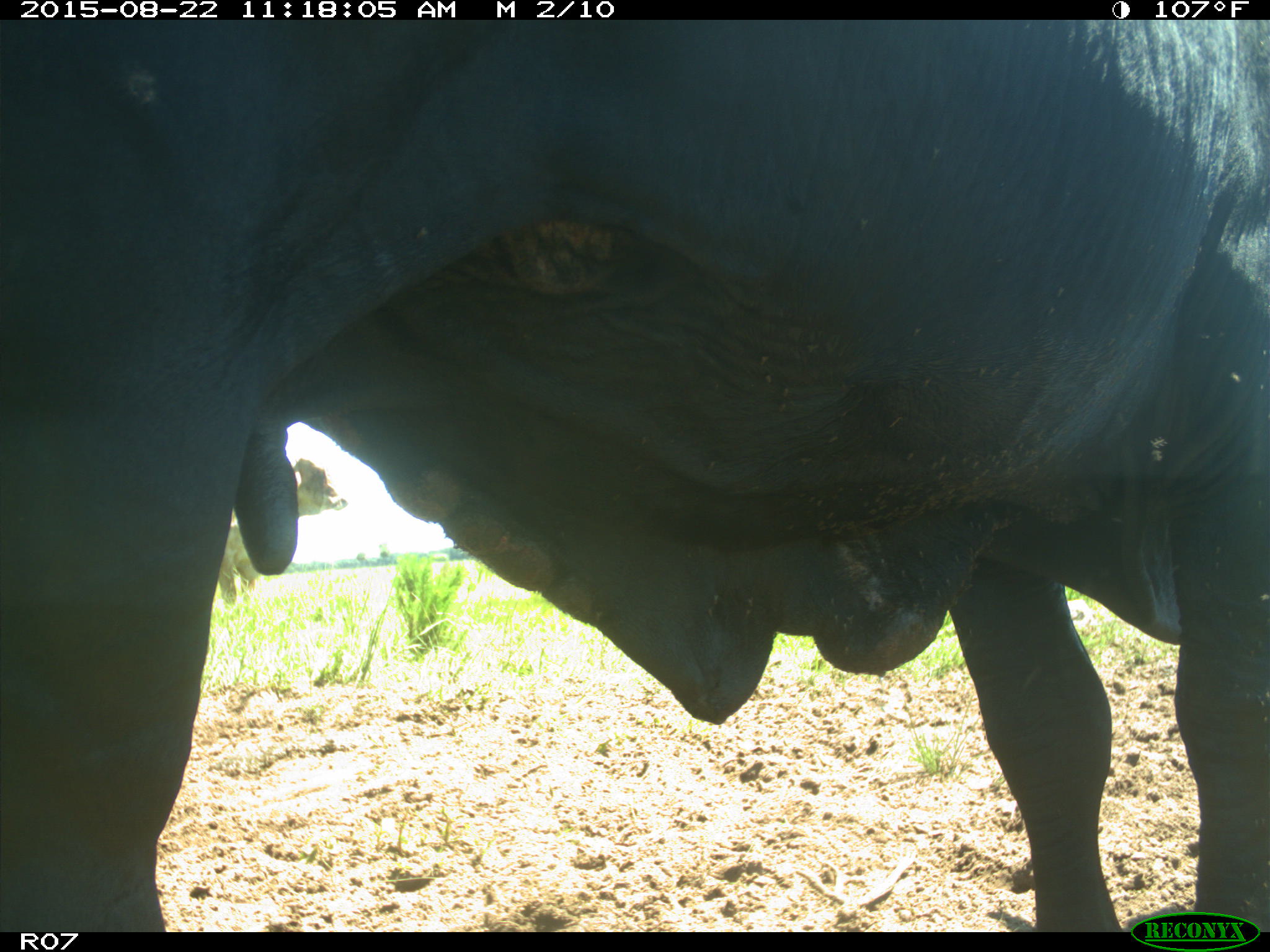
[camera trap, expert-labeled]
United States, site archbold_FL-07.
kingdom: Animalia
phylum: Chordata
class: Mammalia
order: Artiodactyla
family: Bovidae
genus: Bos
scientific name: Bos taurus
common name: domestic cow